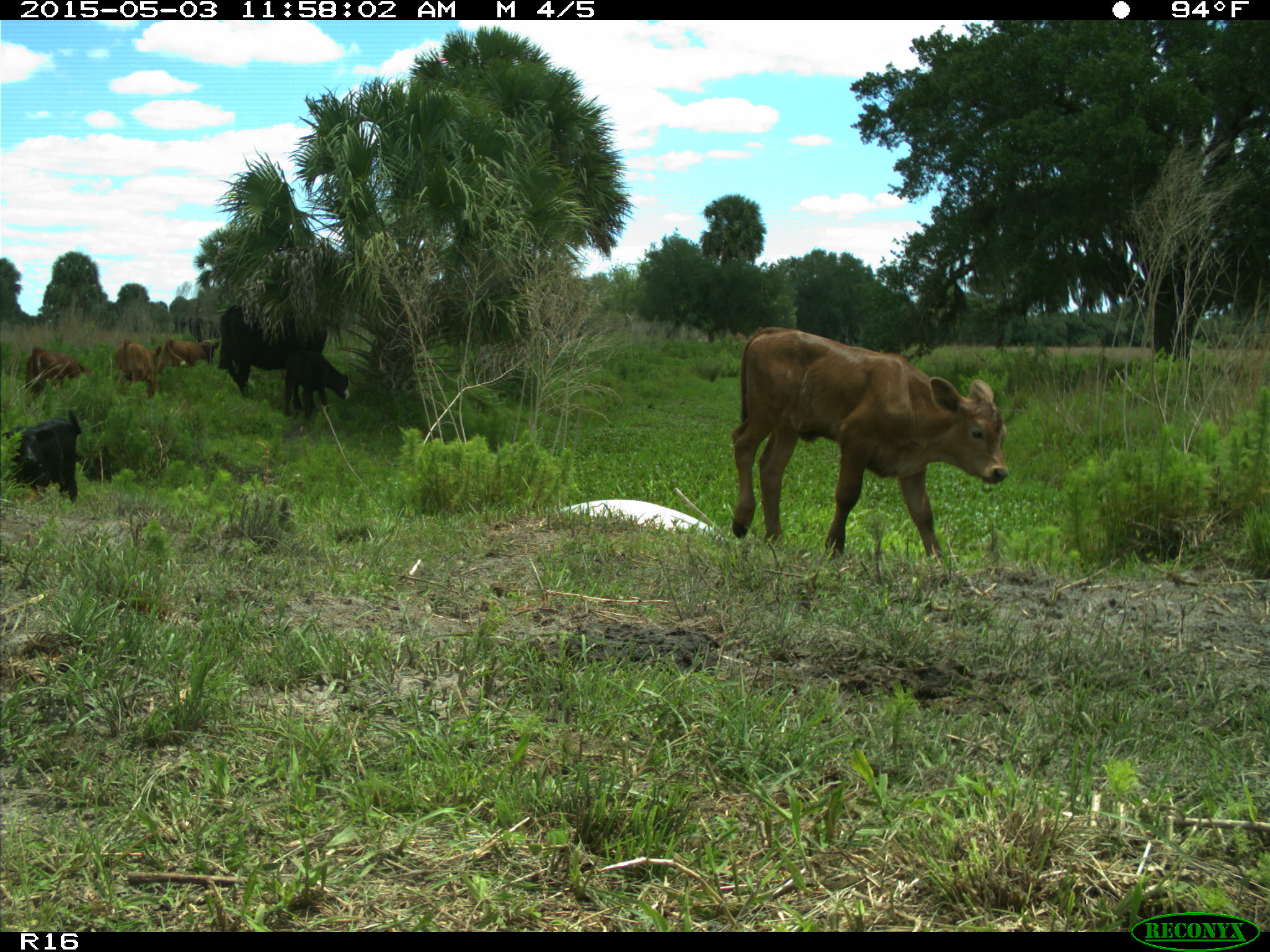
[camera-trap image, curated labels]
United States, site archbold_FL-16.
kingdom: Animalia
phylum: Chordata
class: Mammalia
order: Artiodactyla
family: Bovidae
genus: Bos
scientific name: Bos taurus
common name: domestic cow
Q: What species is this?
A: Bos taurus (domestic cow).